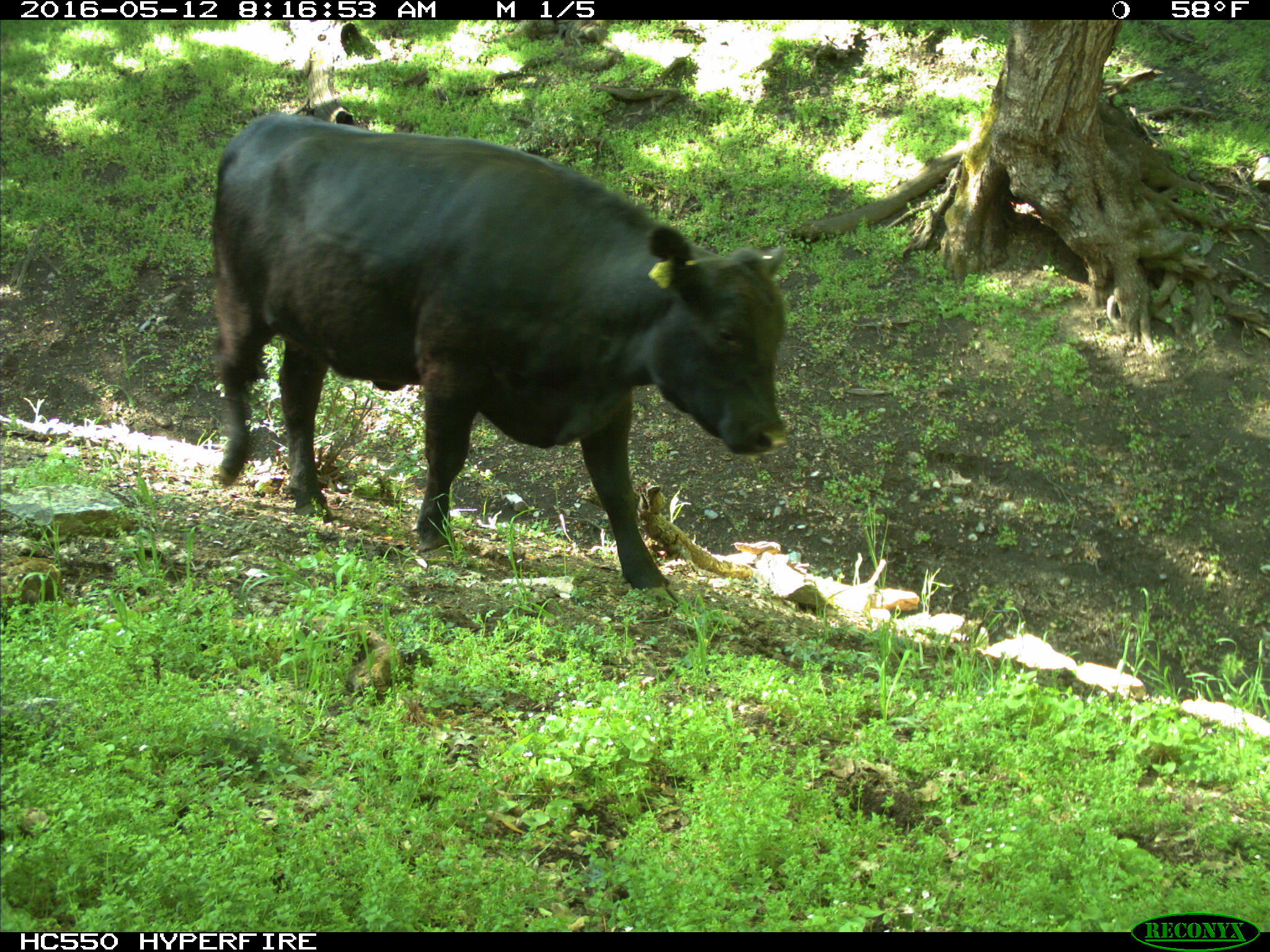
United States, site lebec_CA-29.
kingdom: Animalia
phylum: Chordata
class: Mammalia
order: Artiodactyla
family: Bovidae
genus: Bos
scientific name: Bos taurus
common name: domestic cow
Bos taurus (domestic cow).